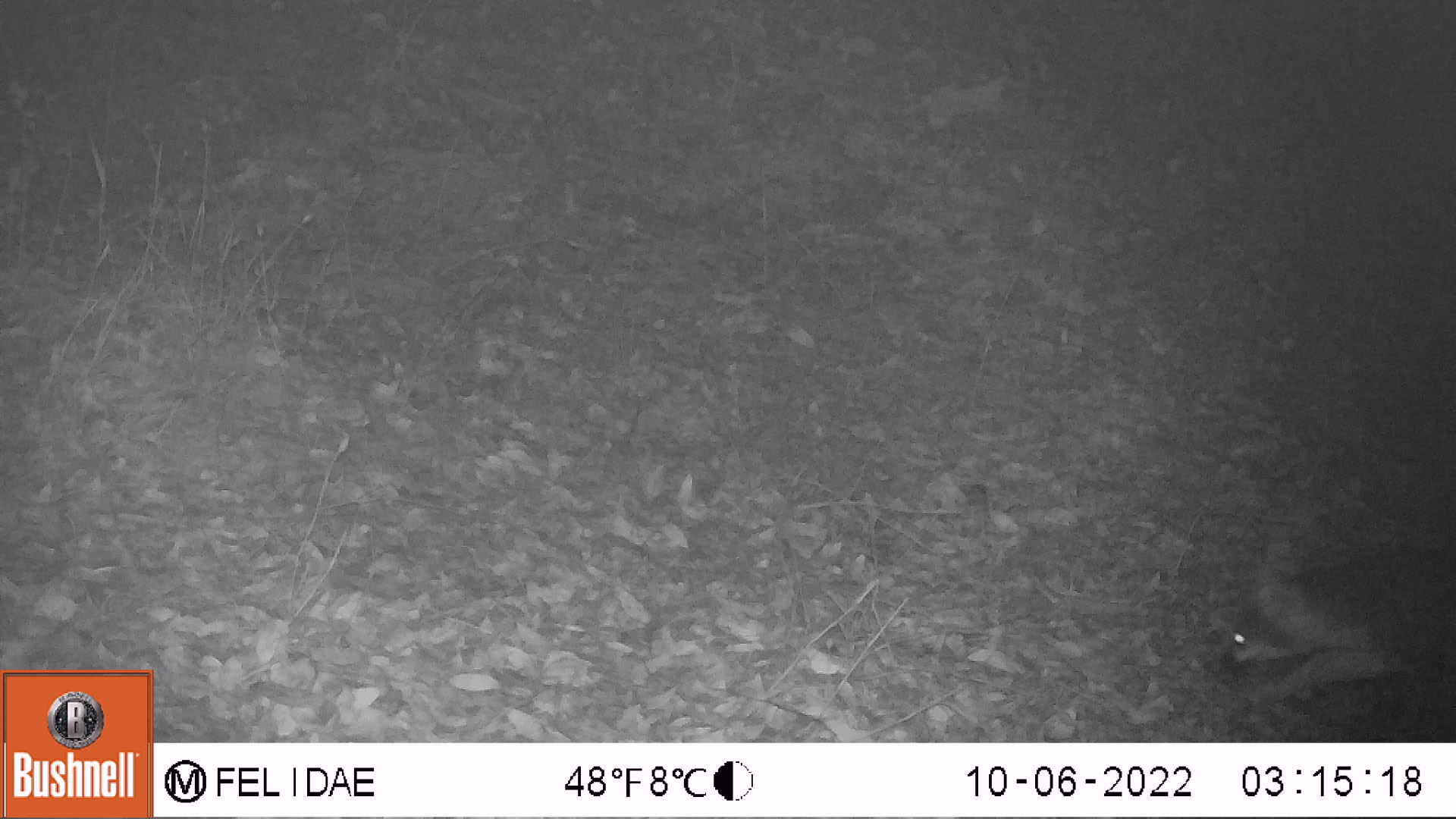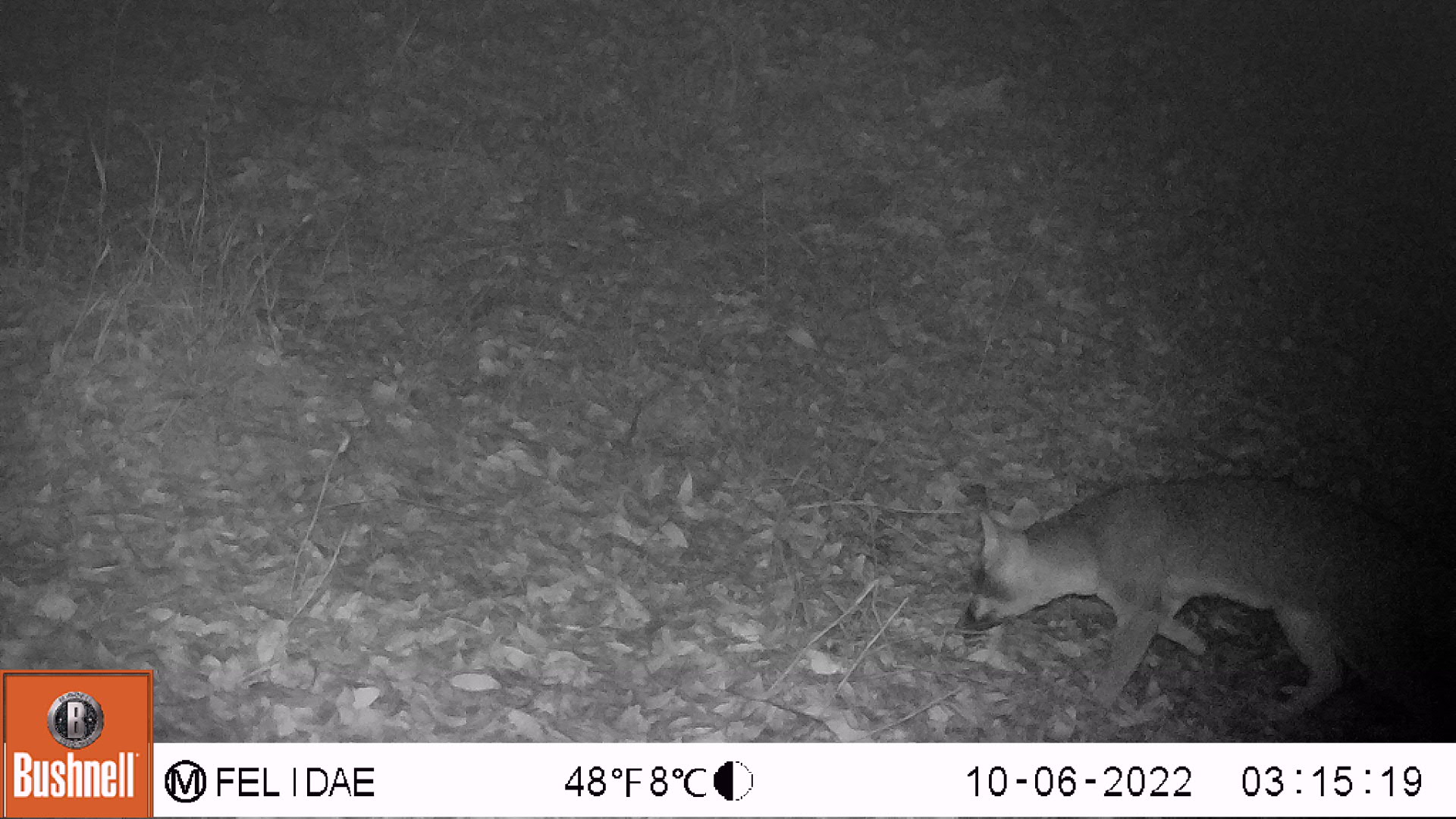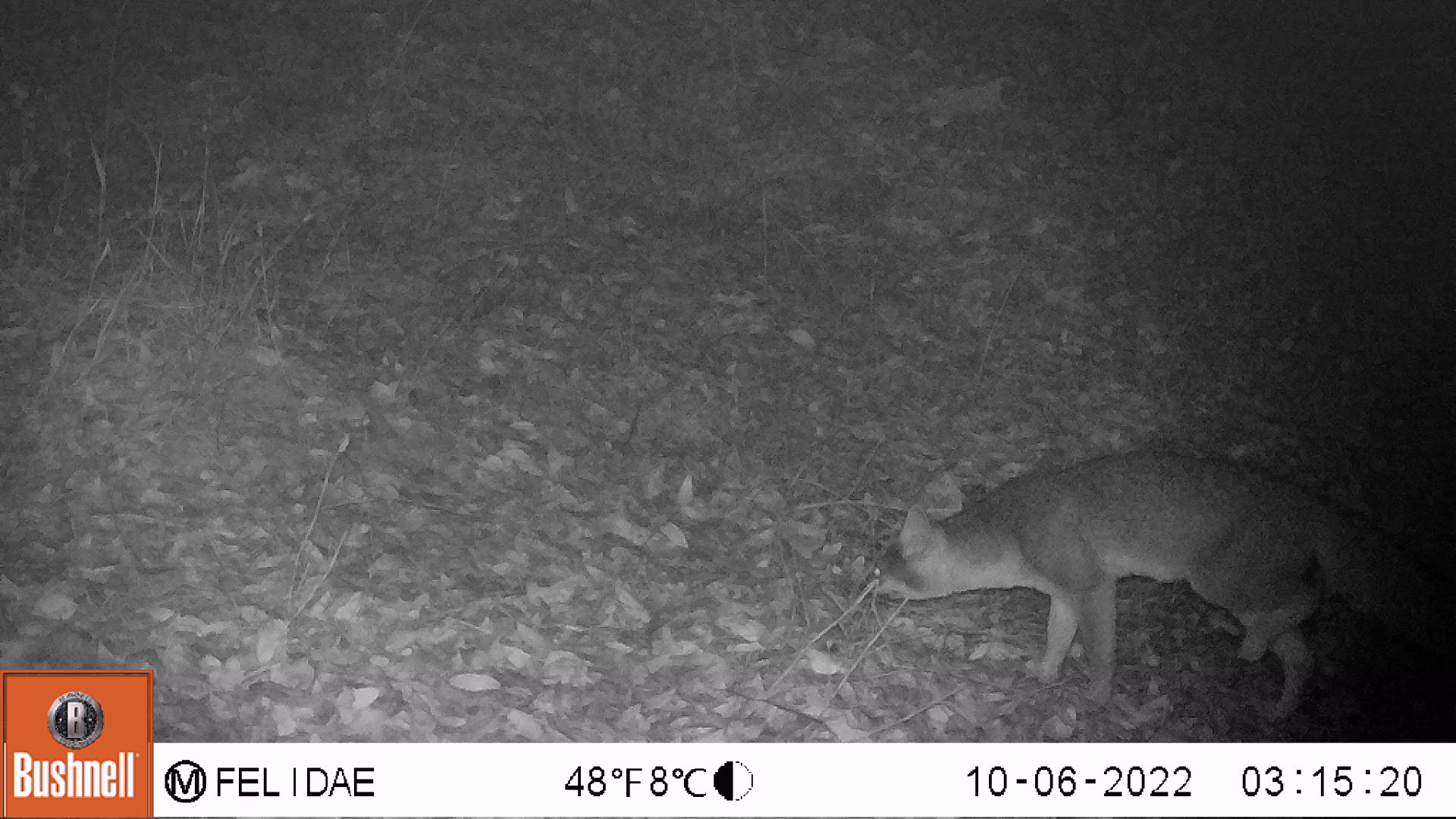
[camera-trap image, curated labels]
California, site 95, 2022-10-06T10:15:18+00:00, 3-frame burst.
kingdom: Animalia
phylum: Chordata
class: Mammalia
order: Carnivora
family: Canidae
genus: Urocyon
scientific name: Urocyon cinereoargenteus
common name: gray fox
Gray fox (Urocyon cinereoargenteus).